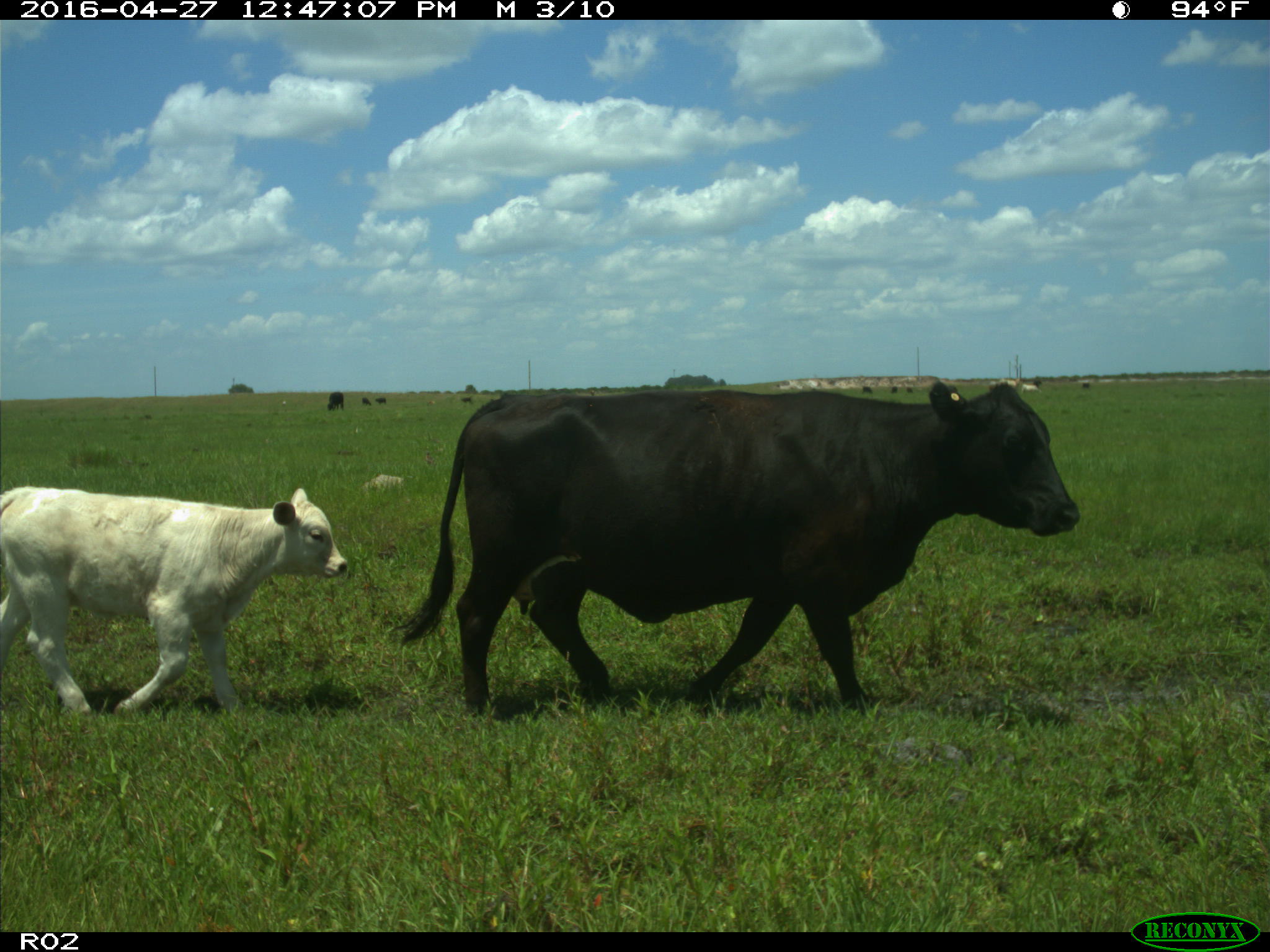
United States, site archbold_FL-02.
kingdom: Animalia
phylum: Chordata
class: Mammalia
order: Artiodactyla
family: Bovidae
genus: Bos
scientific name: Bos taurus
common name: domestic cow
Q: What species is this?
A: Bos taurus (domestic cow).